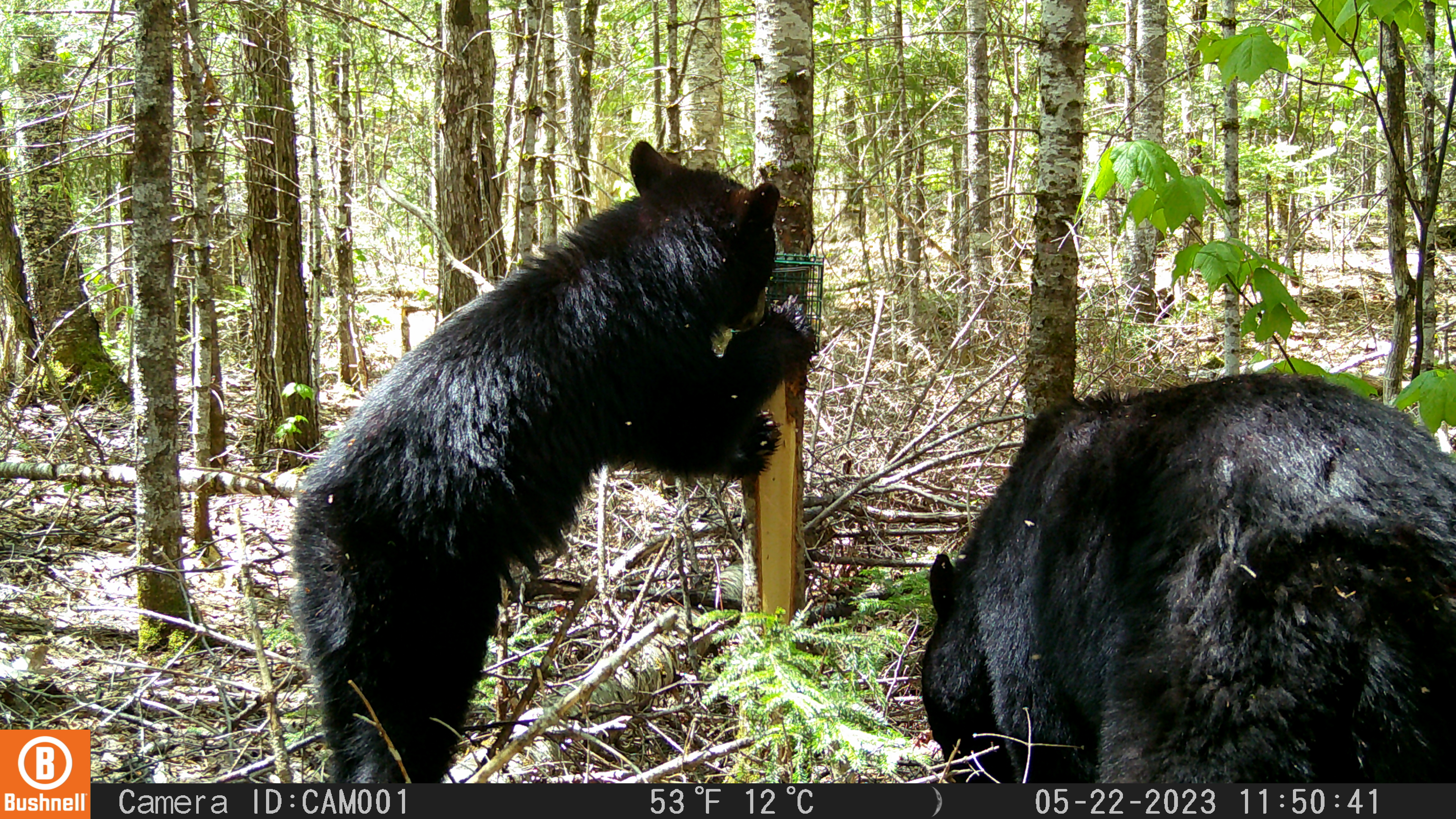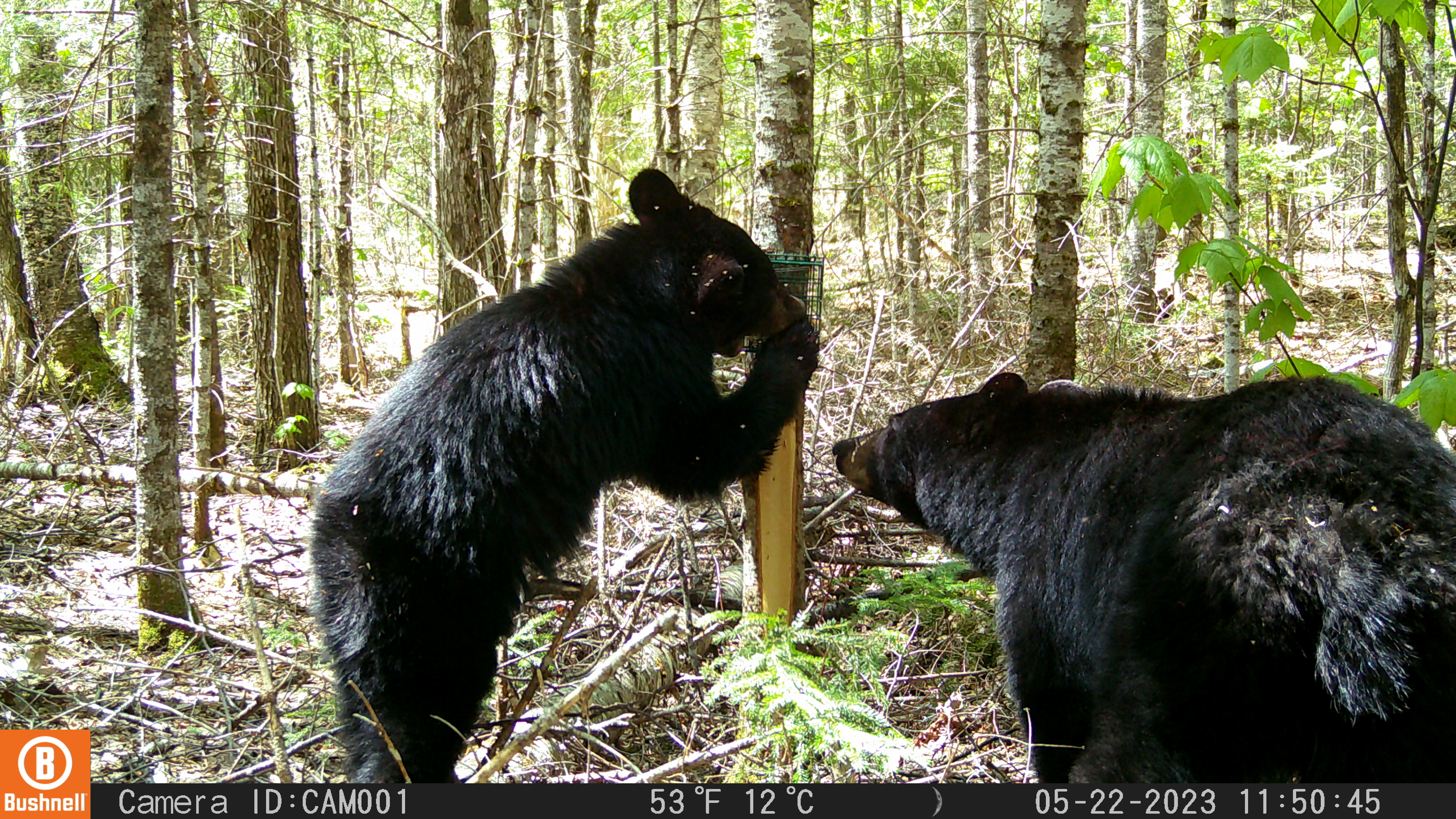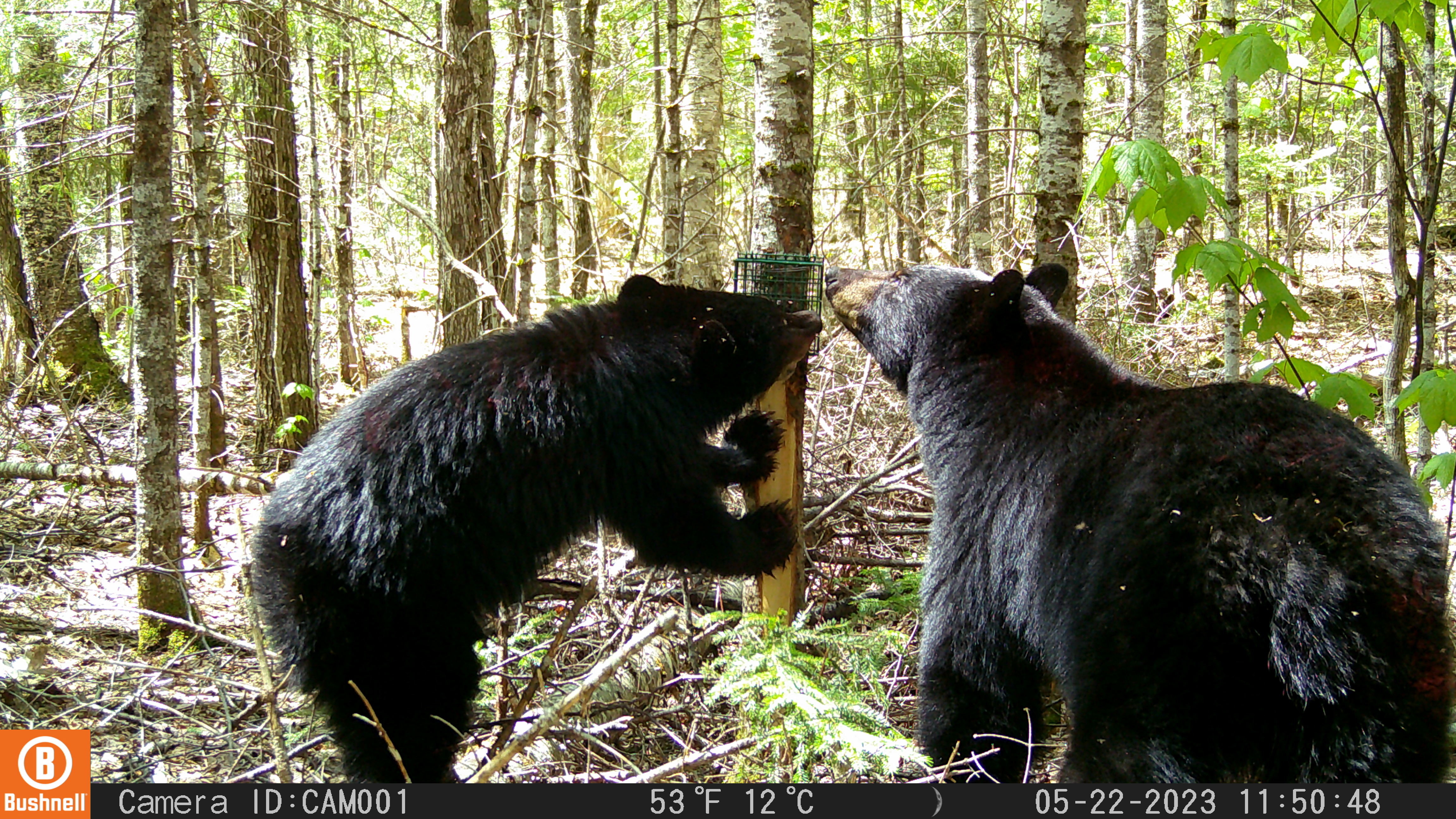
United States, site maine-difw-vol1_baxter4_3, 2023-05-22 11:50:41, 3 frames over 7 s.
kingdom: Animalia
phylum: Chordata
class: Mammalia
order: Carnivora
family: Ursidae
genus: Ursus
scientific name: Ursus americanus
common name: black bear